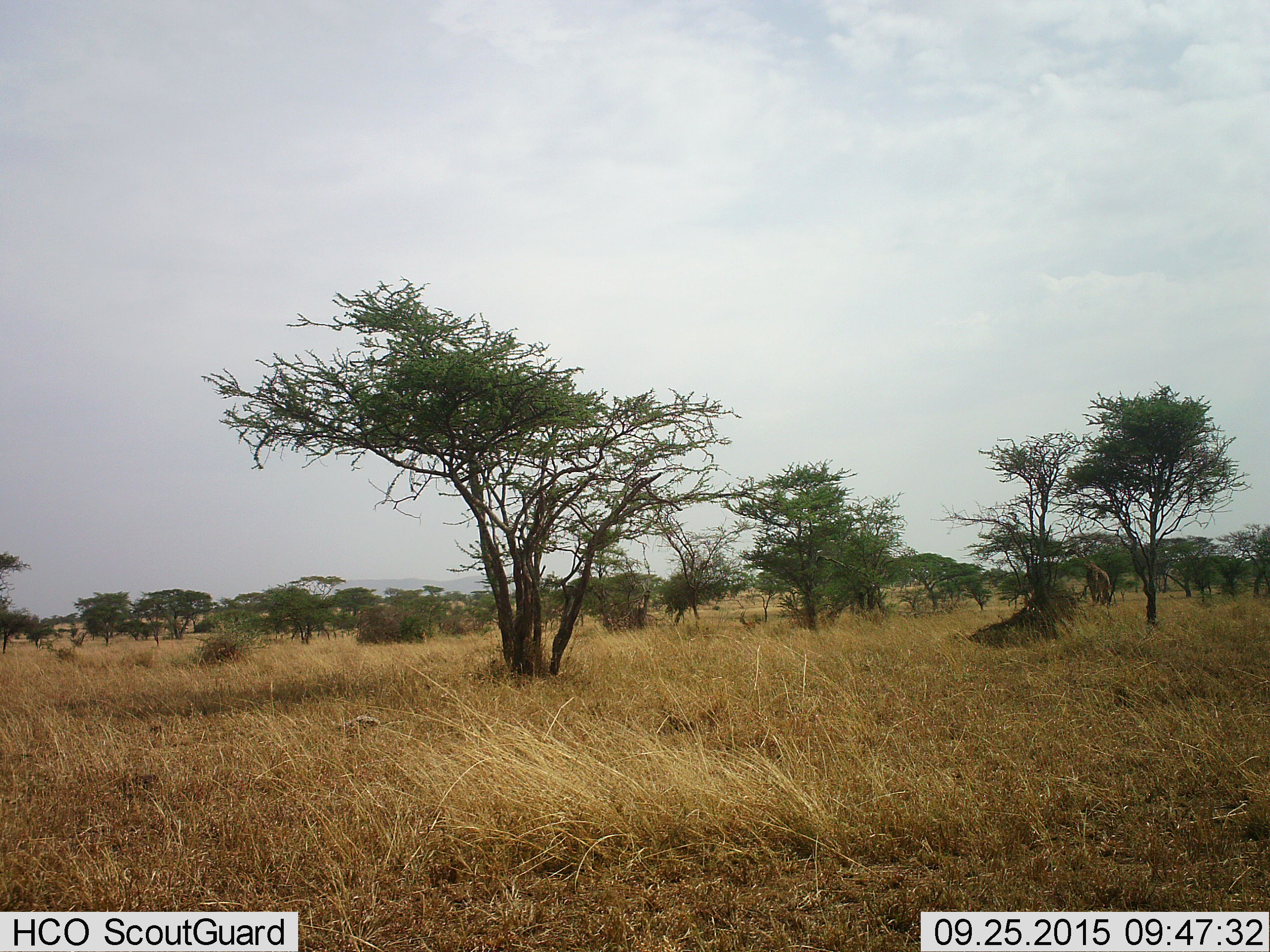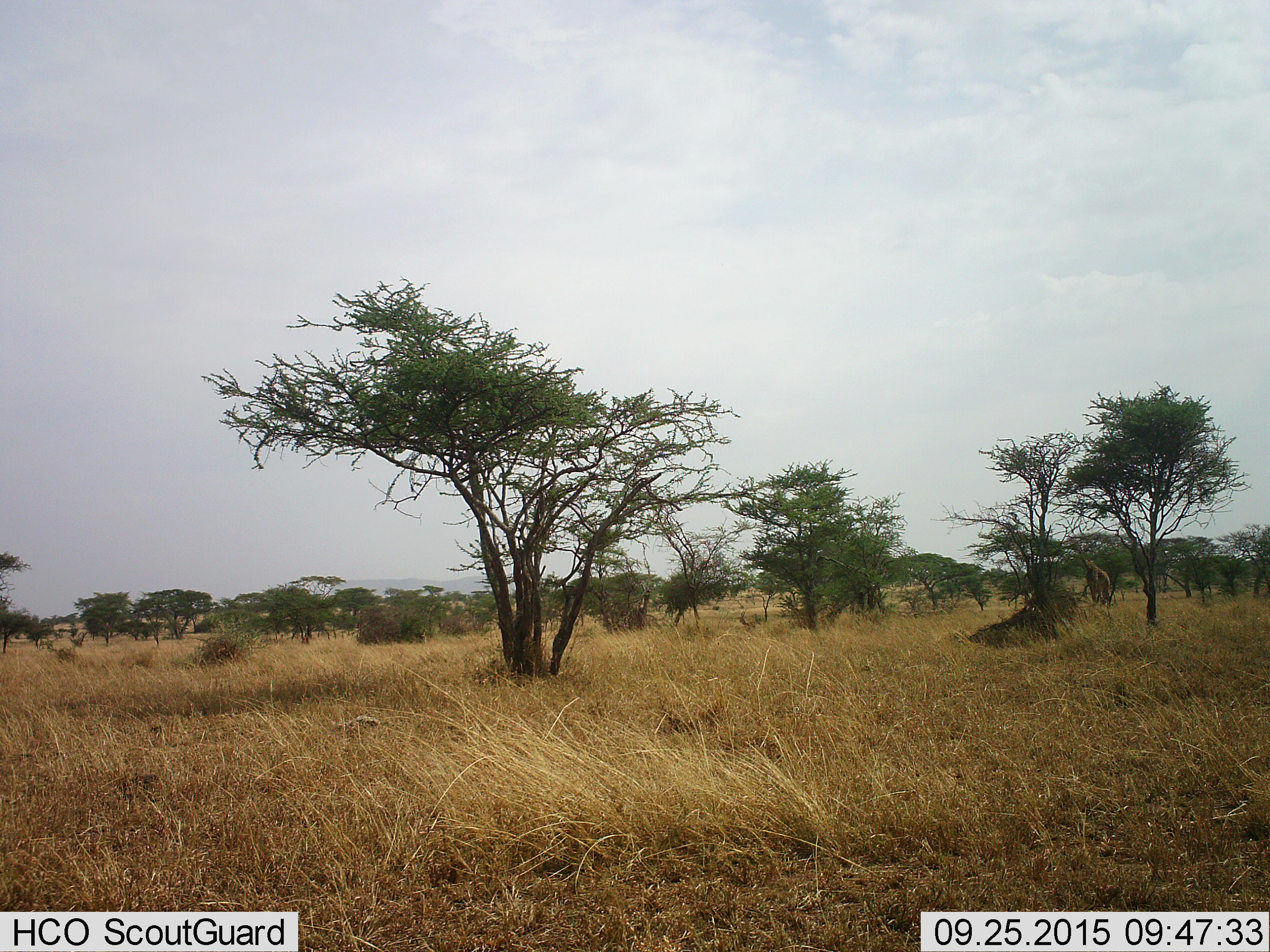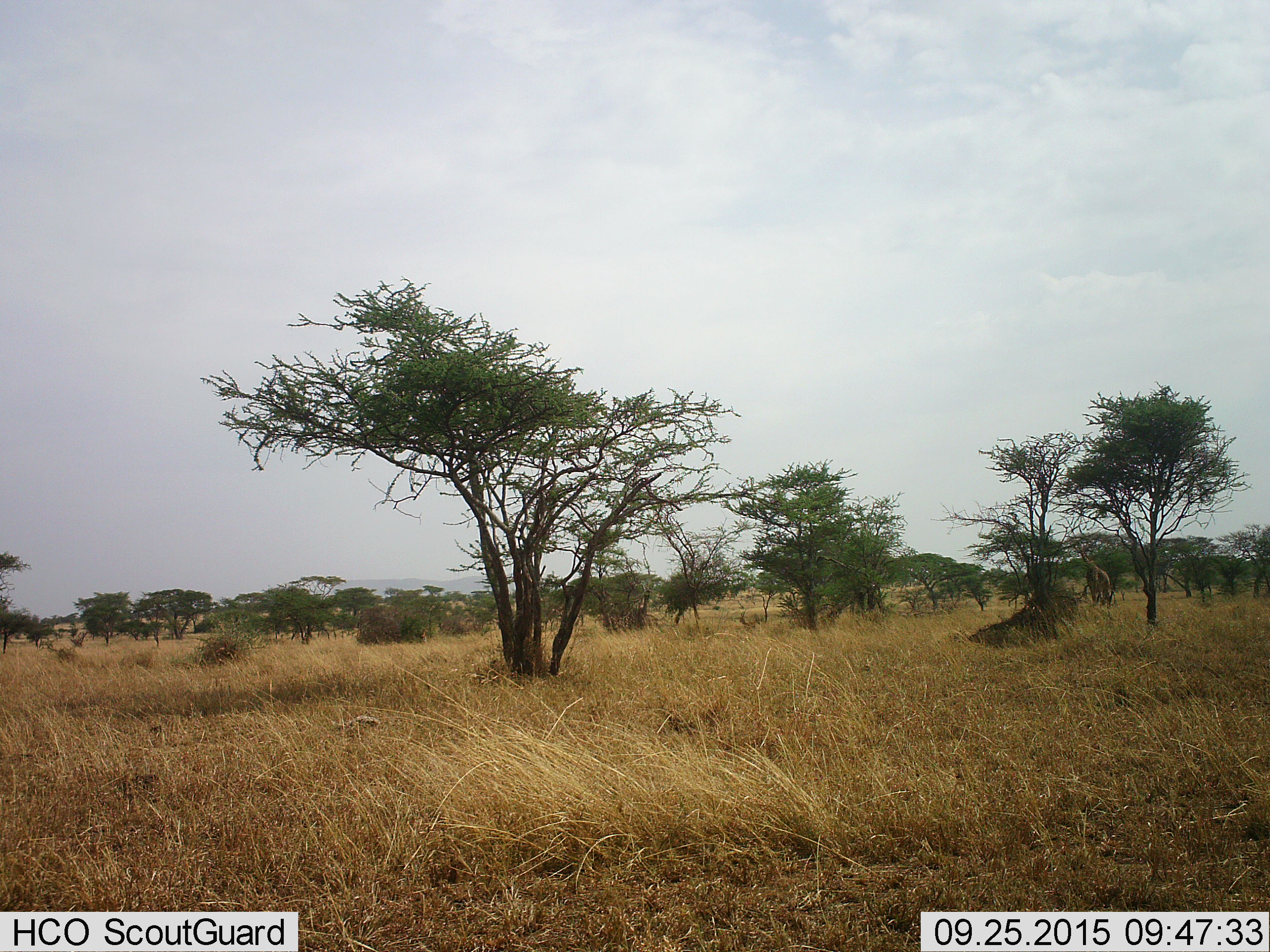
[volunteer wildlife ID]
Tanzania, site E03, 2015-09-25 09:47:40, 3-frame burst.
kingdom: Animalia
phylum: Chordata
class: Mammalia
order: Artiodactyla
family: Giraffidae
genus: Giraffa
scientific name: Giraffa camelopardalis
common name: giraffe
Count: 1.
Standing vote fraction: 38%.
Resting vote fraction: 0%.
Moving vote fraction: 0%.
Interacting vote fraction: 0%.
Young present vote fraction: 0%.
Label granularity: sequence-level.